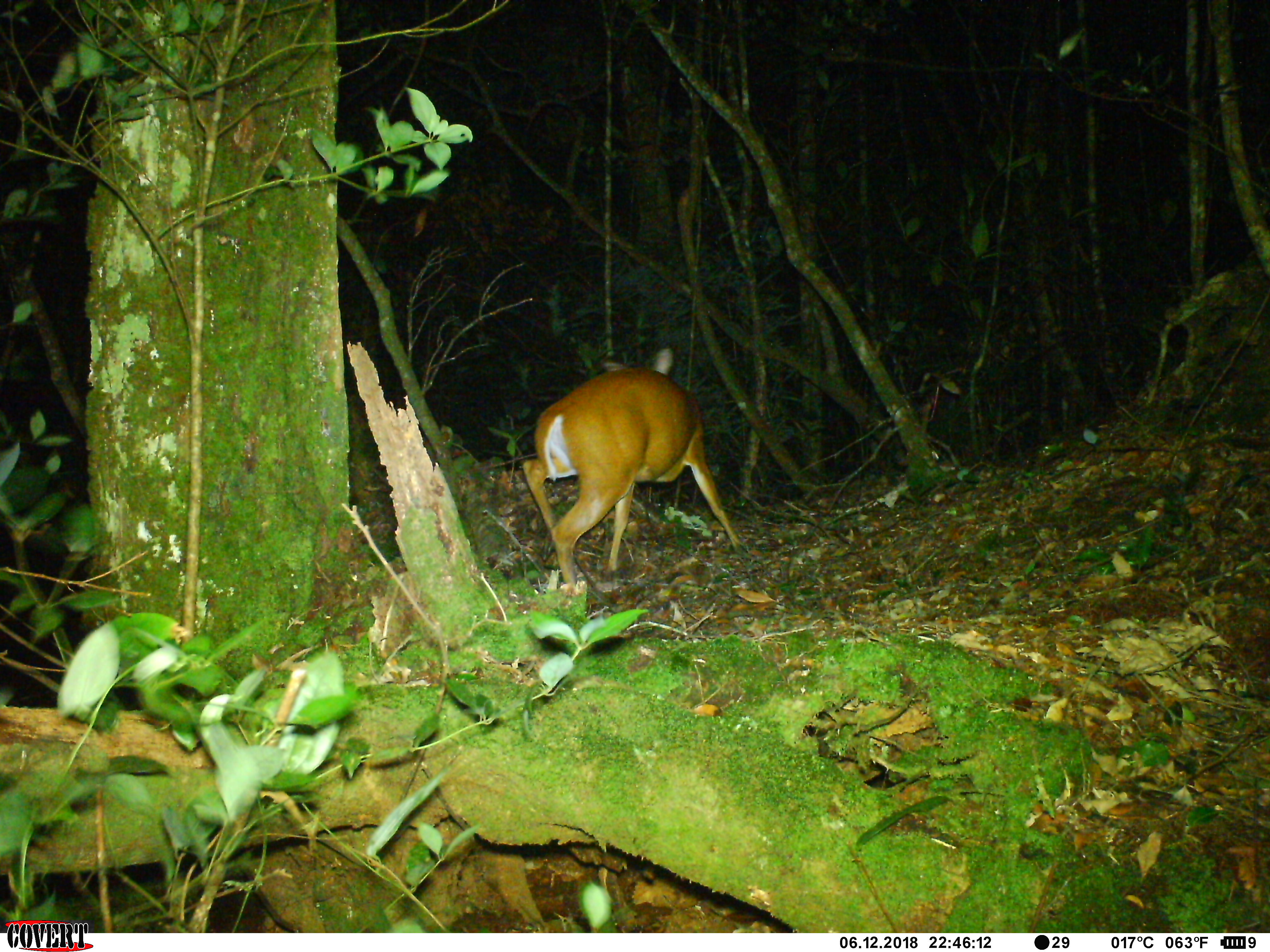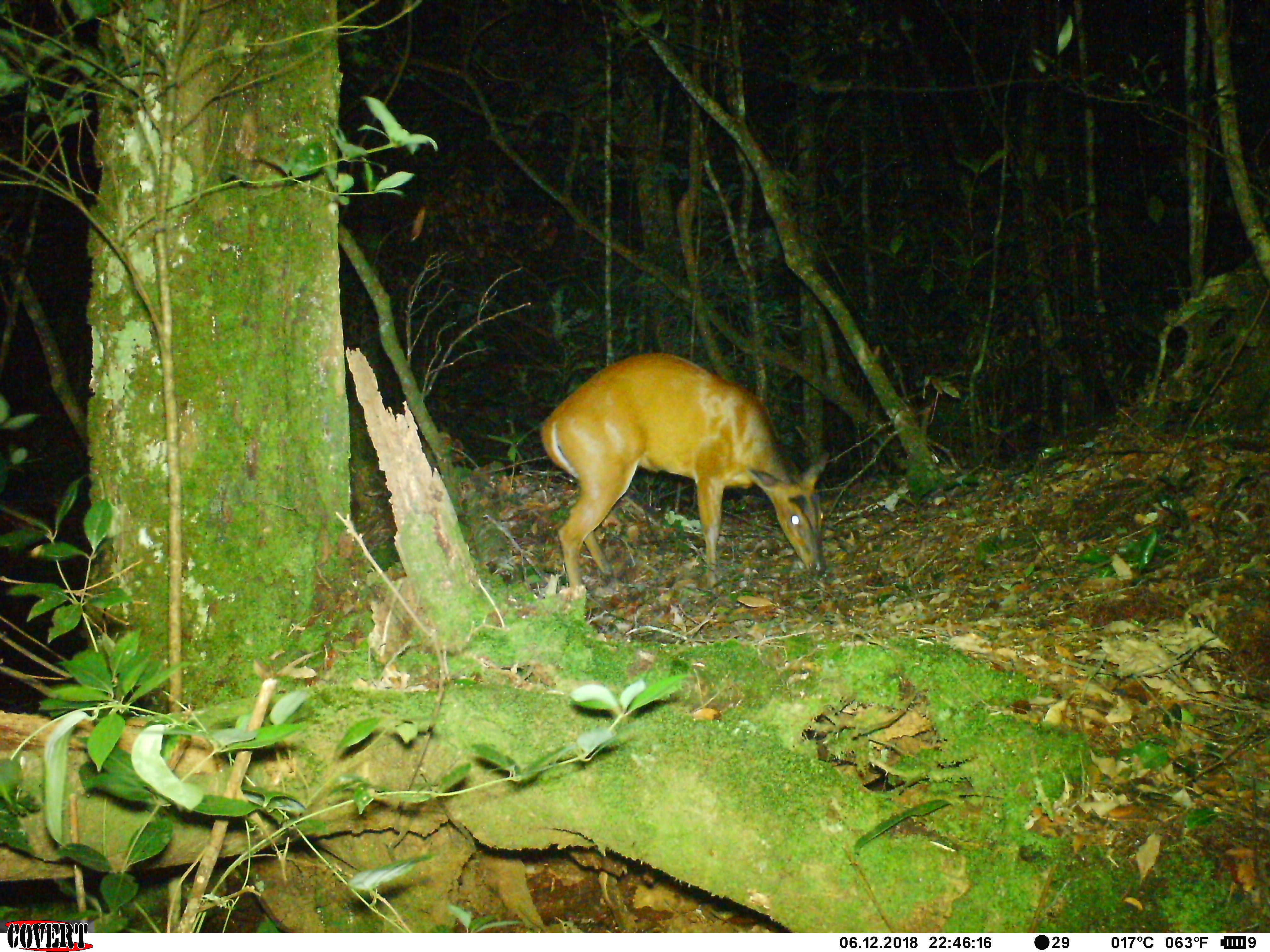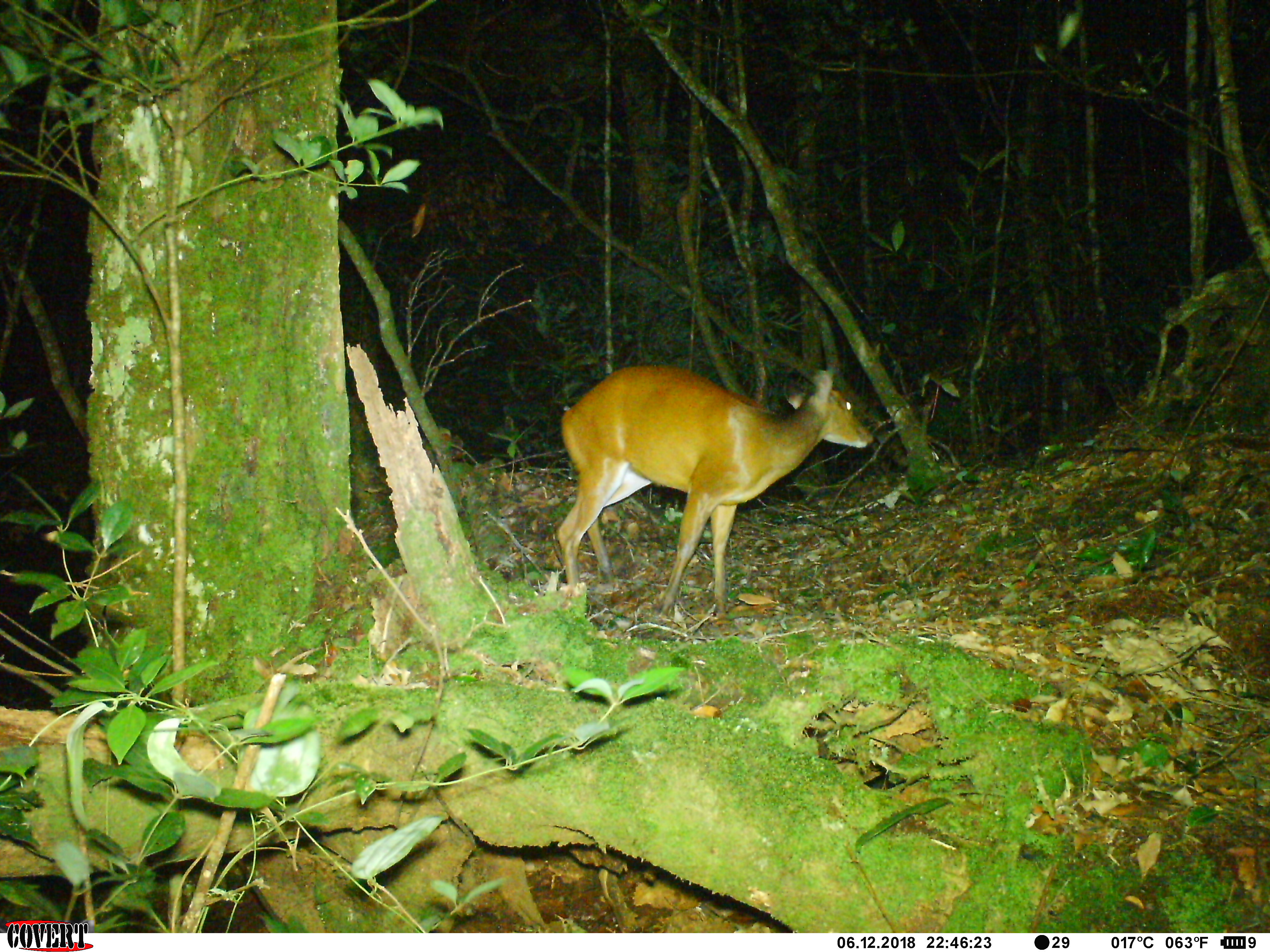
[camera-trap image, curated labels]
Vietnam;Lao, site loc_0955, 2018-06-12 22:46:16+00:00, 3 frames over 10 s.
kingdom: Animalia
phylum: Chordata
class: Mammalia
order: Artiodactyla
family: Cervidae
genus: Muntiacus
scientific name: Muntiacus muntjak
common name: red muntjac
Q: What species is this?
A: Red muntjac (Muntiacus muntjak).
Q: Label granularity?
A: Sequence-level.